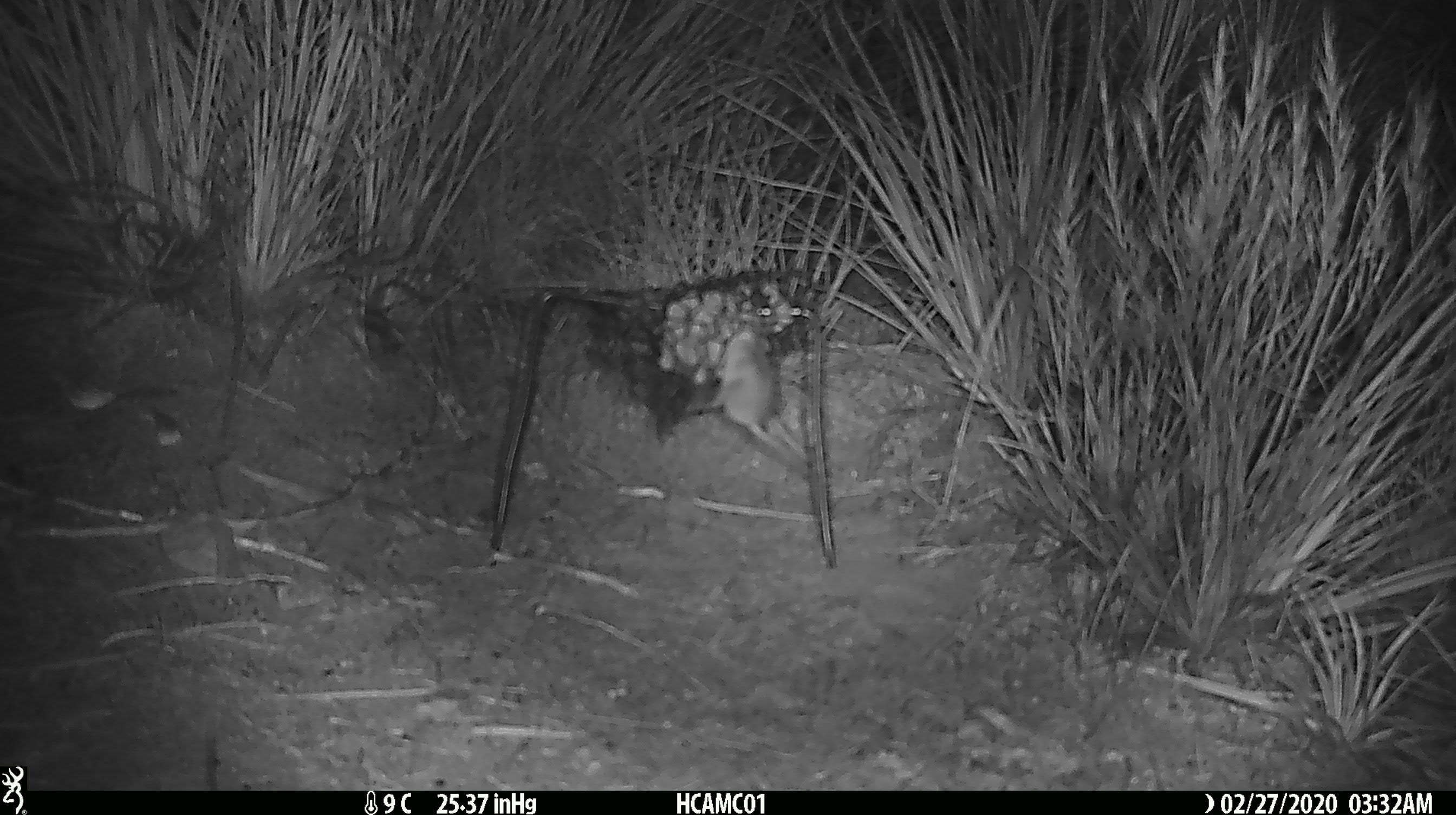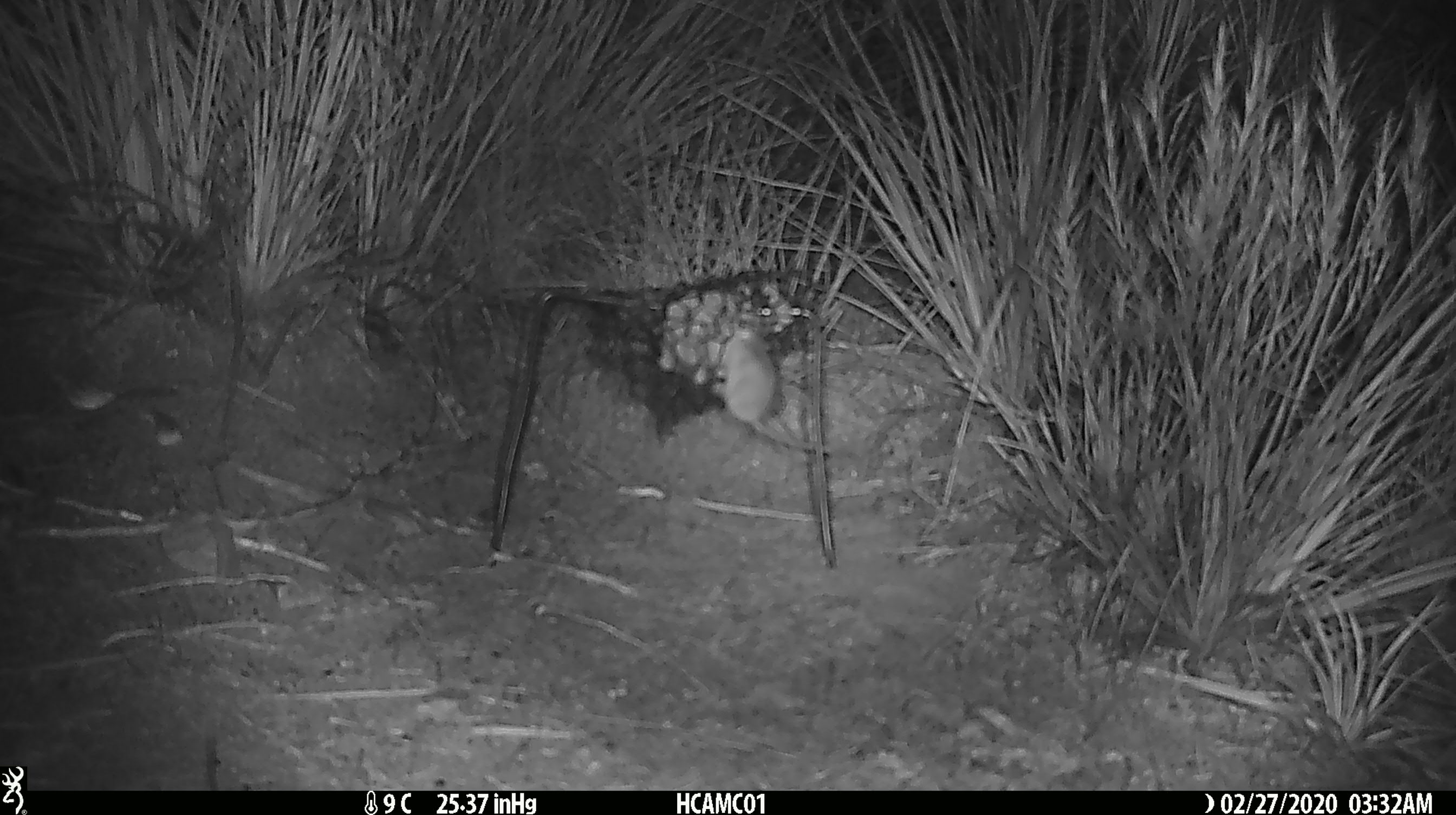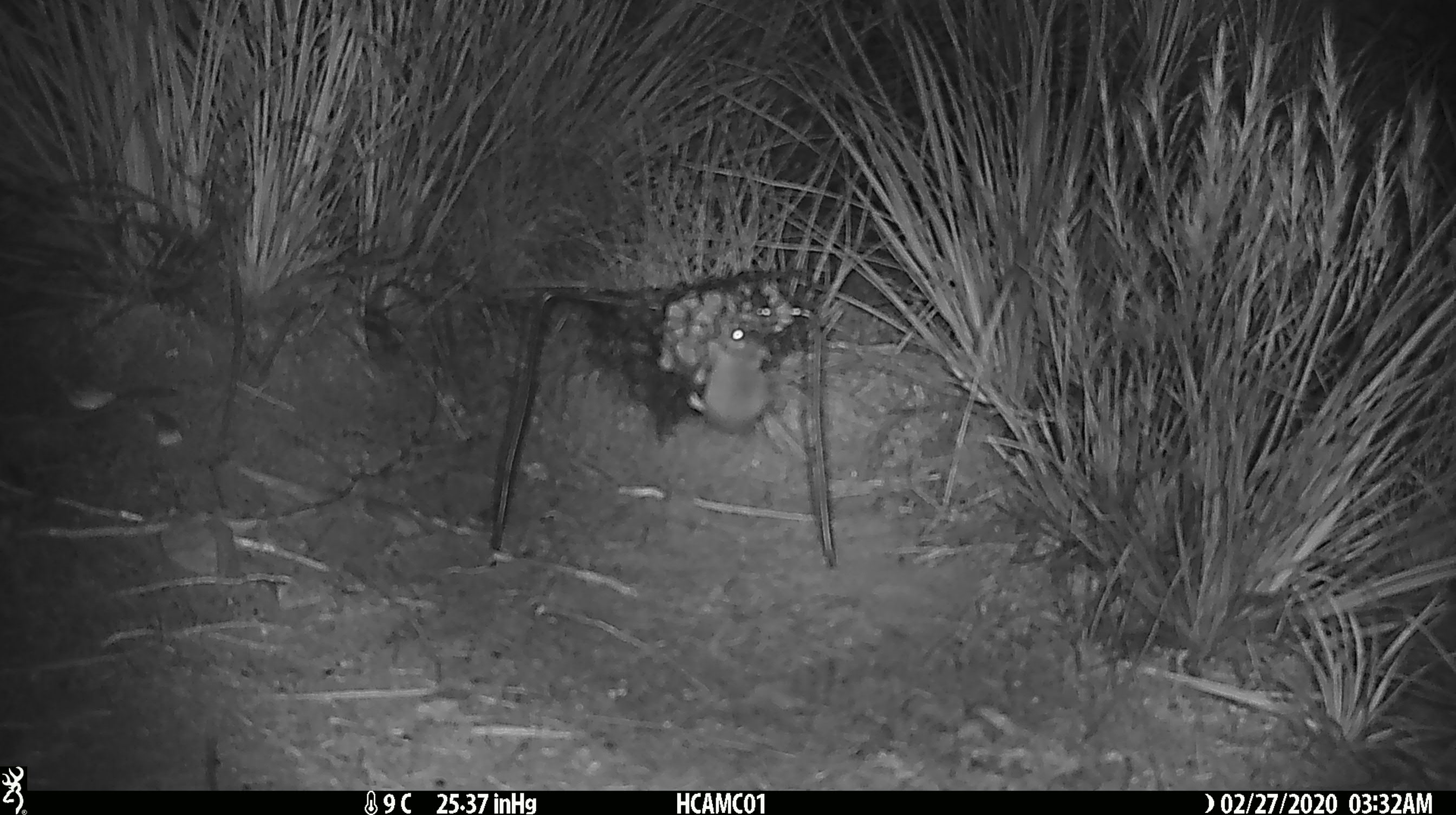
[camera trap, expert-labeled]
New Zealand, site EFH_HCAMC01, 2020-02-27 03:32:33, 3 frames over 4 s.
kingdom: Animalia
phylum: Chordata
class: Mammalia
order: Rodentia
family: Muridae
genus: Mus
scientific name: Mus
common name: mouse